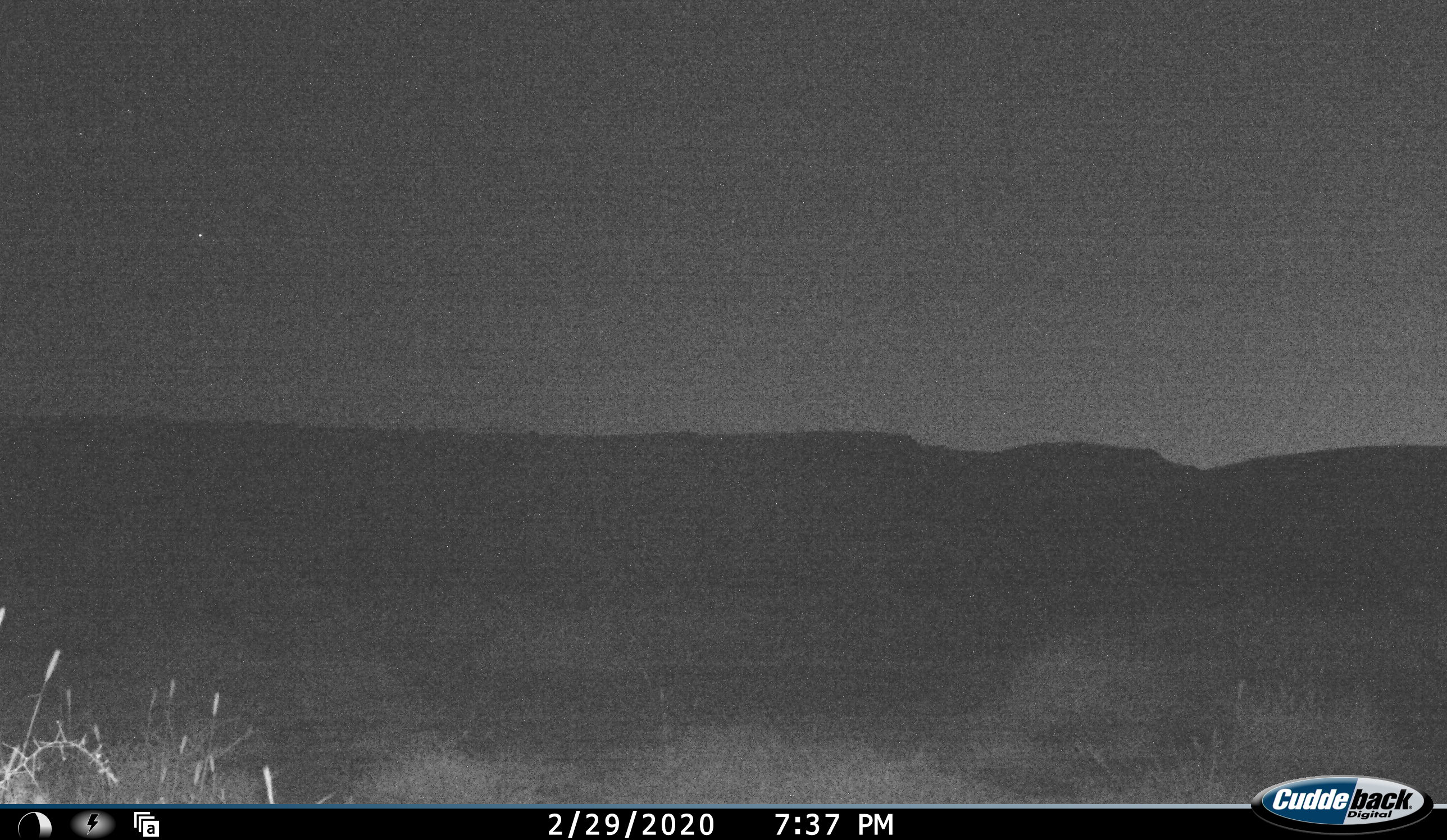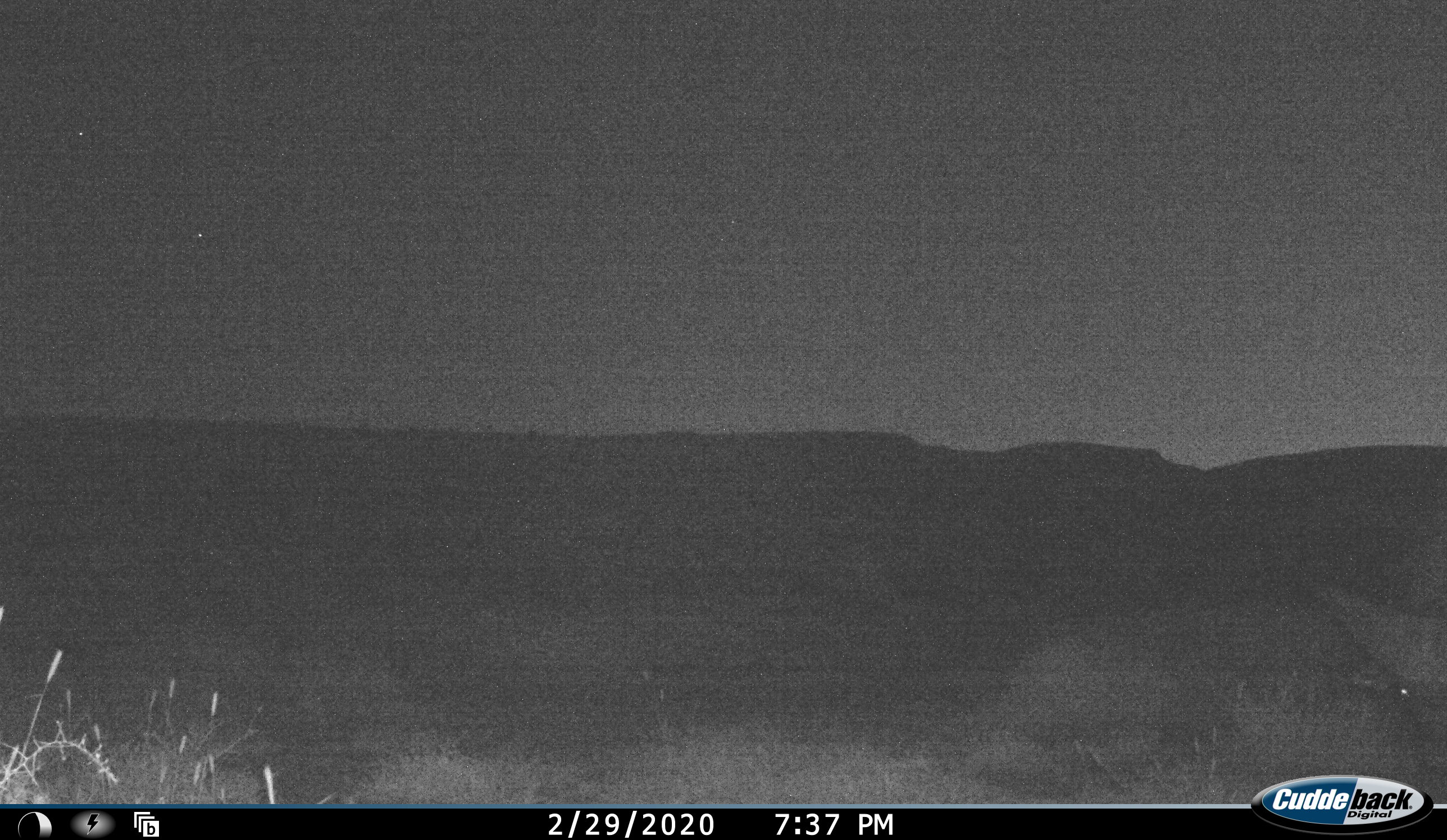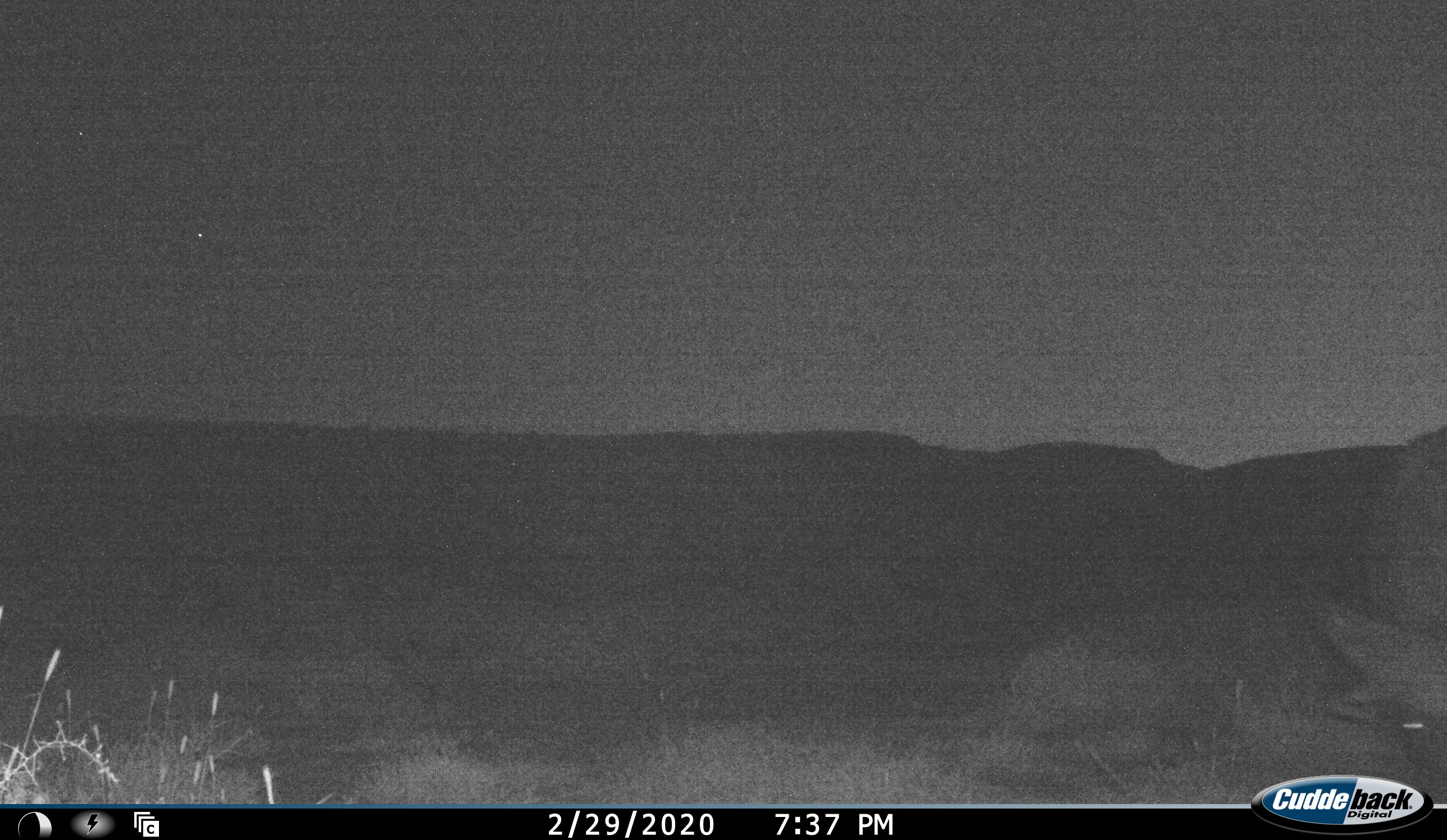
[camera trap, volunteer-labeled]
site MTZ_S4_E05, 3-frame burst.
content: unidentified animal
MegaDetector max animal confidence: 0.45